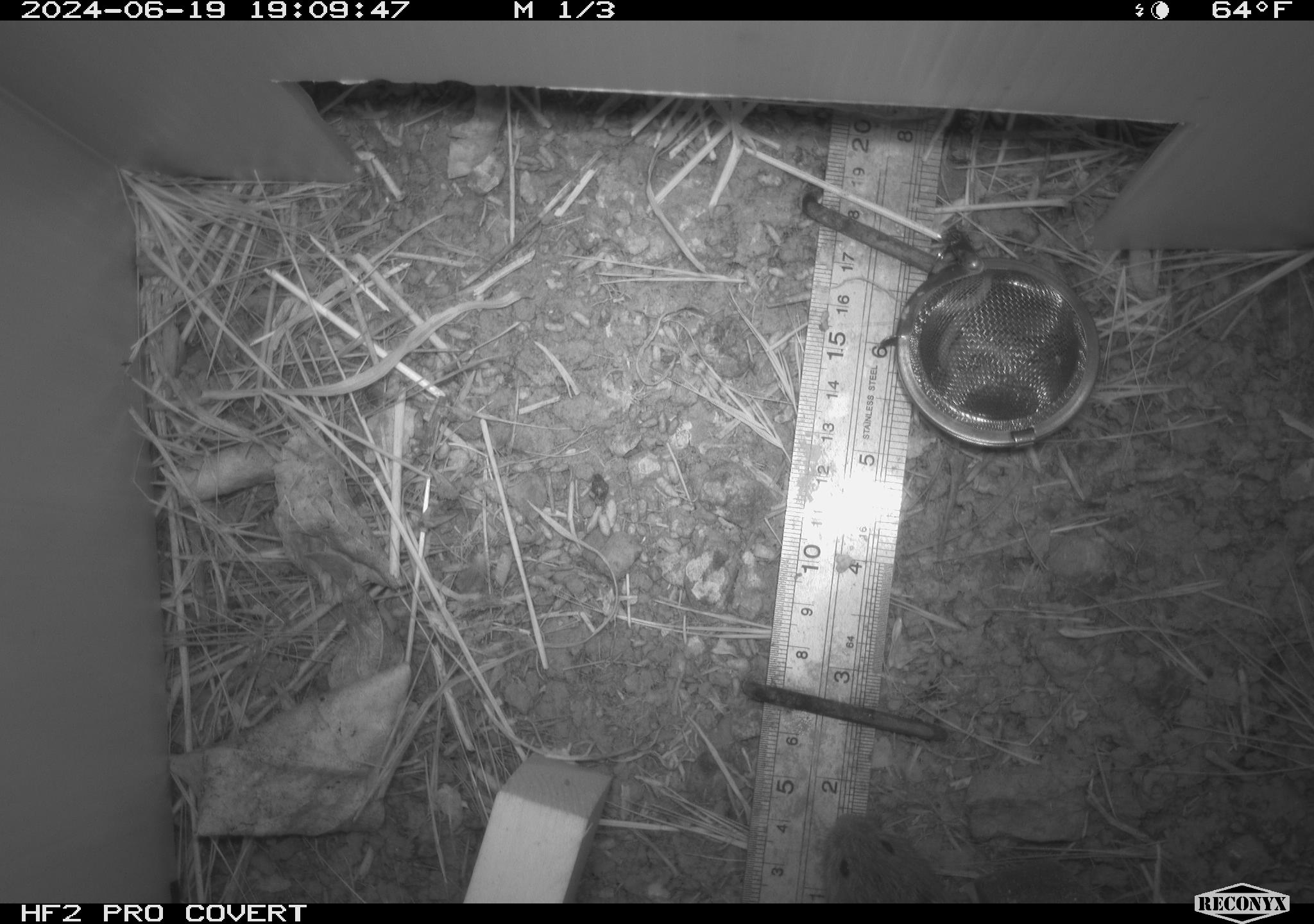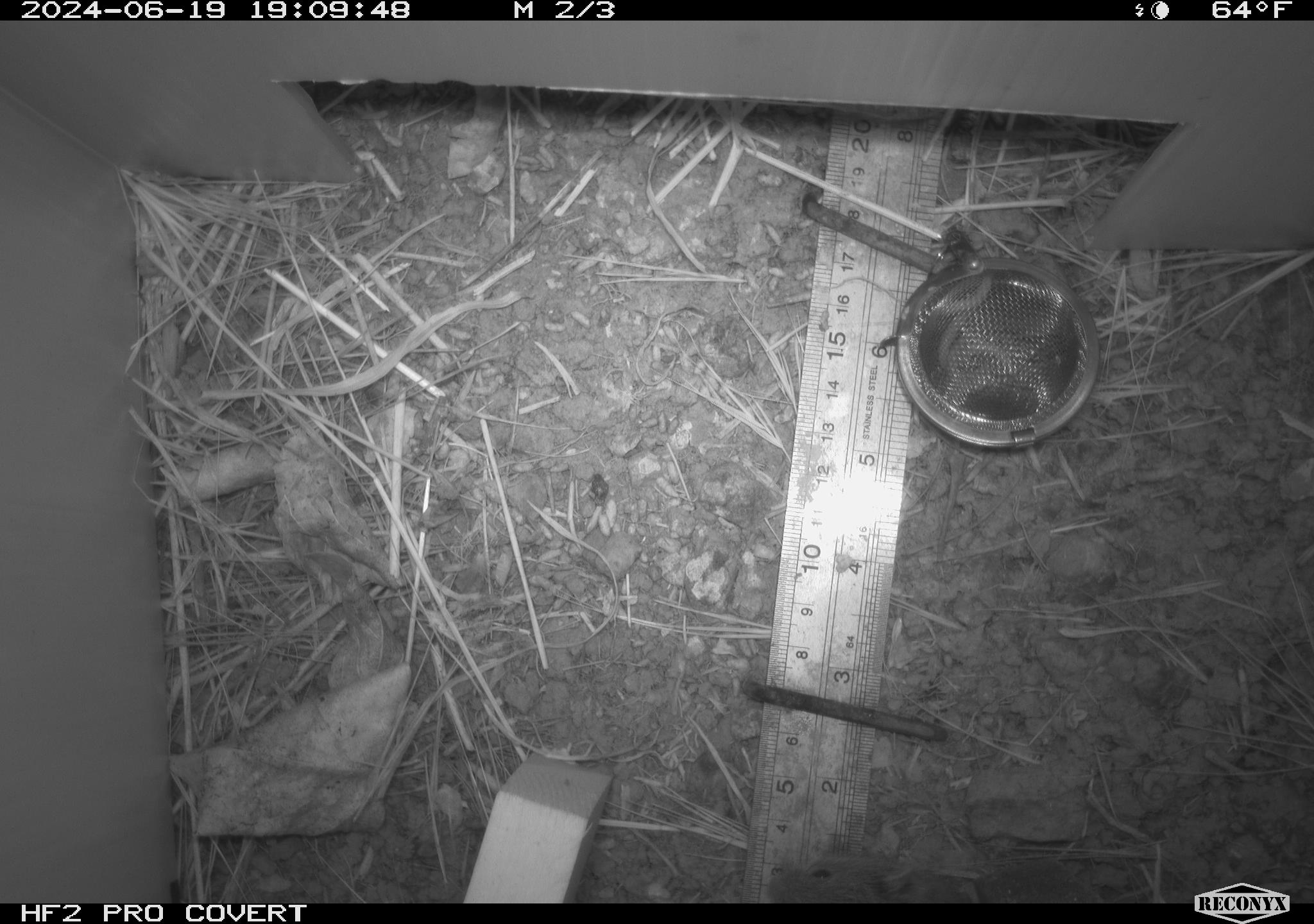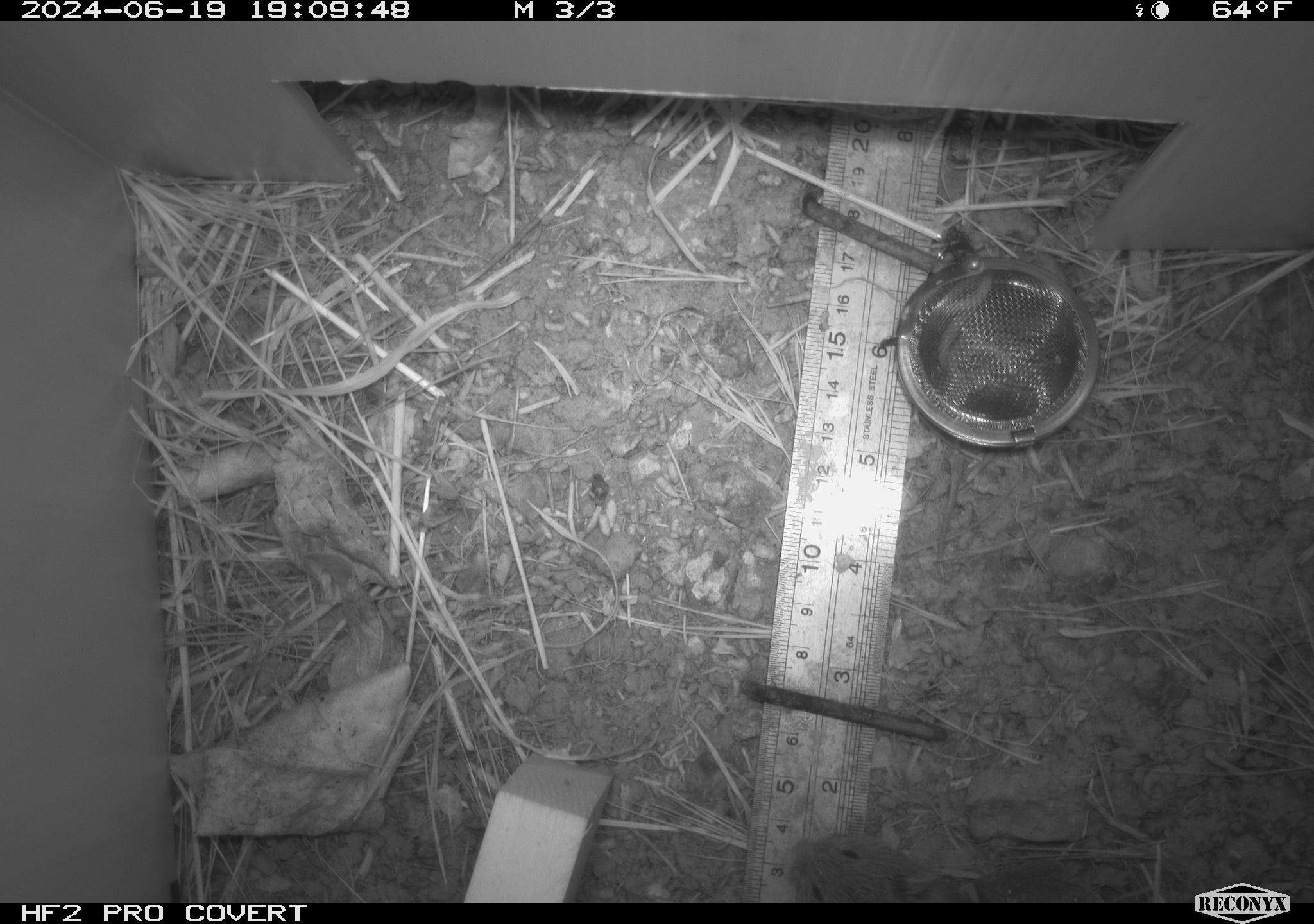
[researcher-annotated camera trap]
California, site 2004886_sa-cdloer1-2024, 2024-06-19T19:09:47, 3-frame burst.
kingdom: Animalia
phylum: Chordata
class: Mammalia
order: Rodentia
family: Cricetidae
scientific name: Arvicolinae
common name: voles, lemmings, and muskrats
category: arvicolinae subfamily